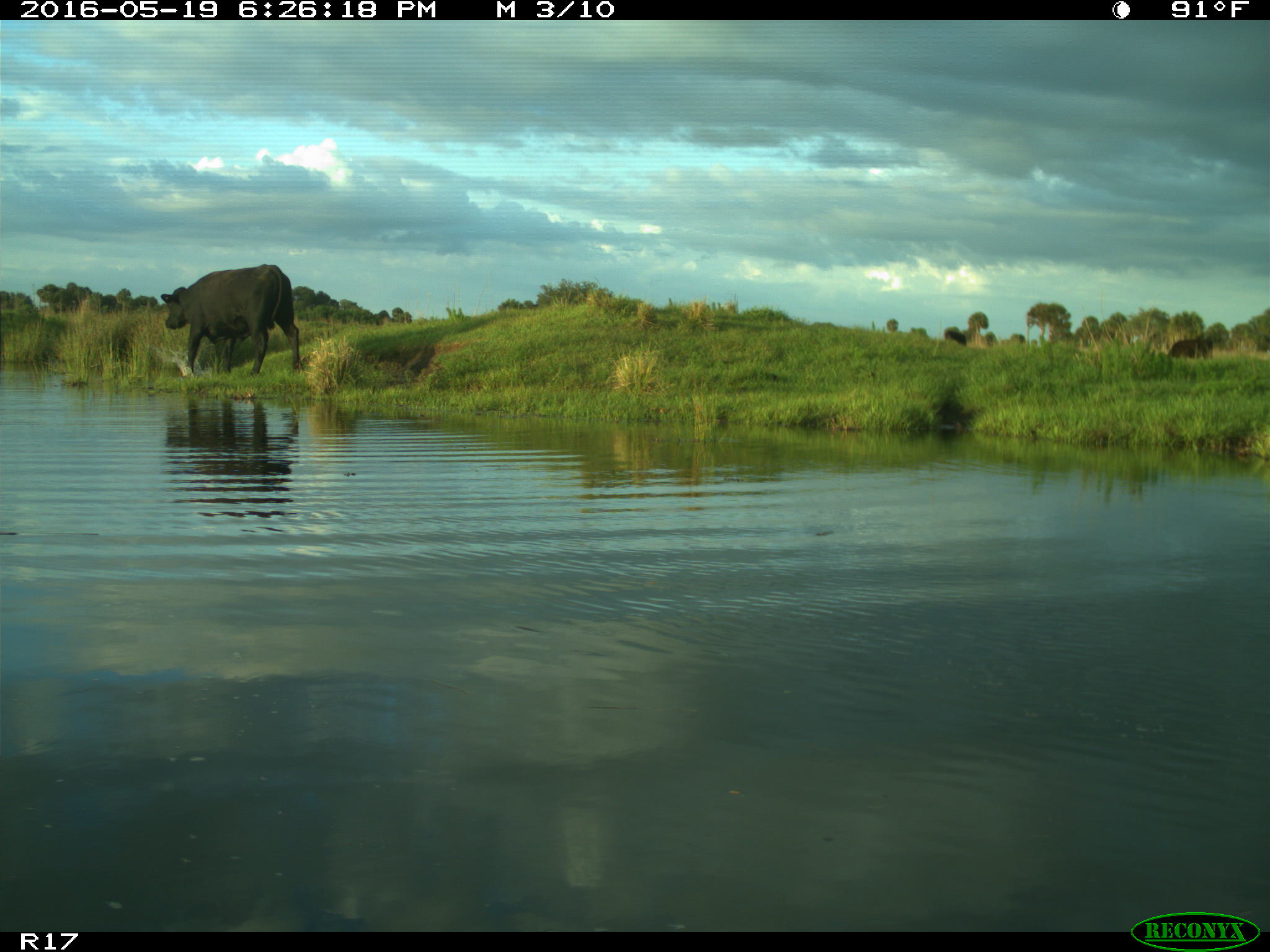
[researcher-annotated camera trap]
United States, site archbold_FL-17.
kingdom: Animalia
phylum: Chordata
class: Mammalia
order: Artiodactyla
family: Bovidae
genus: Bos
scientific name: Bos taurus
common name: domestic cow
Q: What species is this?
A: Bos taurus (domestic cow).